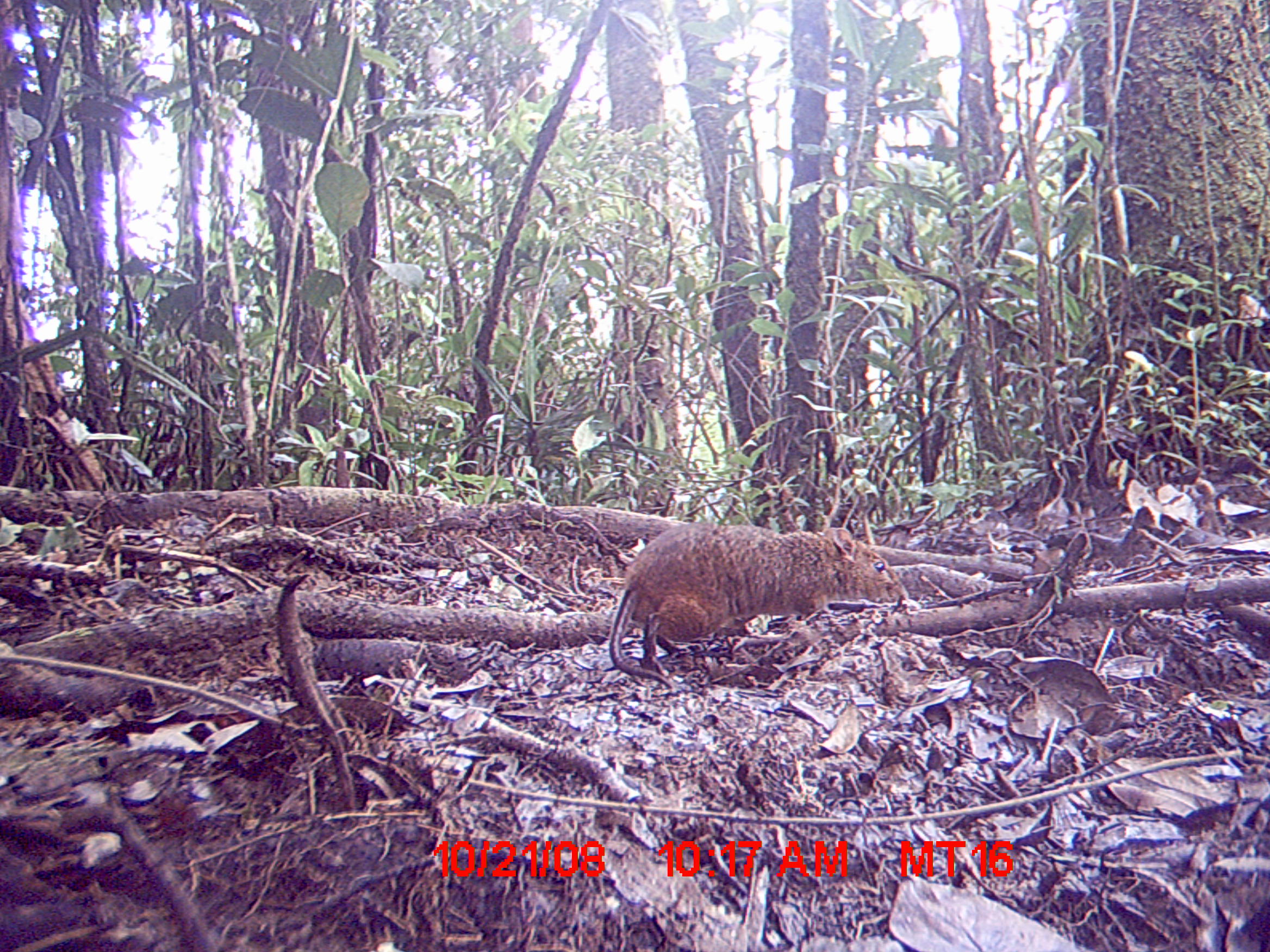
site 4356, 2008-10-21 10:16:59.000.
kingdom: Animalia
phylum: Chordata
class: Mammalia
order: Rodentia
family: Nesomyidae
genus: Nesomys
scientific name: Nesomys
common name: nesomys rodents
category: nesomys sp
Nesomys sp (nesomys rodents) (Nesomys), count 1.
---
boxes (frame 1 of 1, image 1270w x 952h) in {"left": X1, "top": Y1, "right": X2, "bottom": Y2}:
nesomys sp: {"left": 607, "top": 519, "right": 907, "bottom": 688}